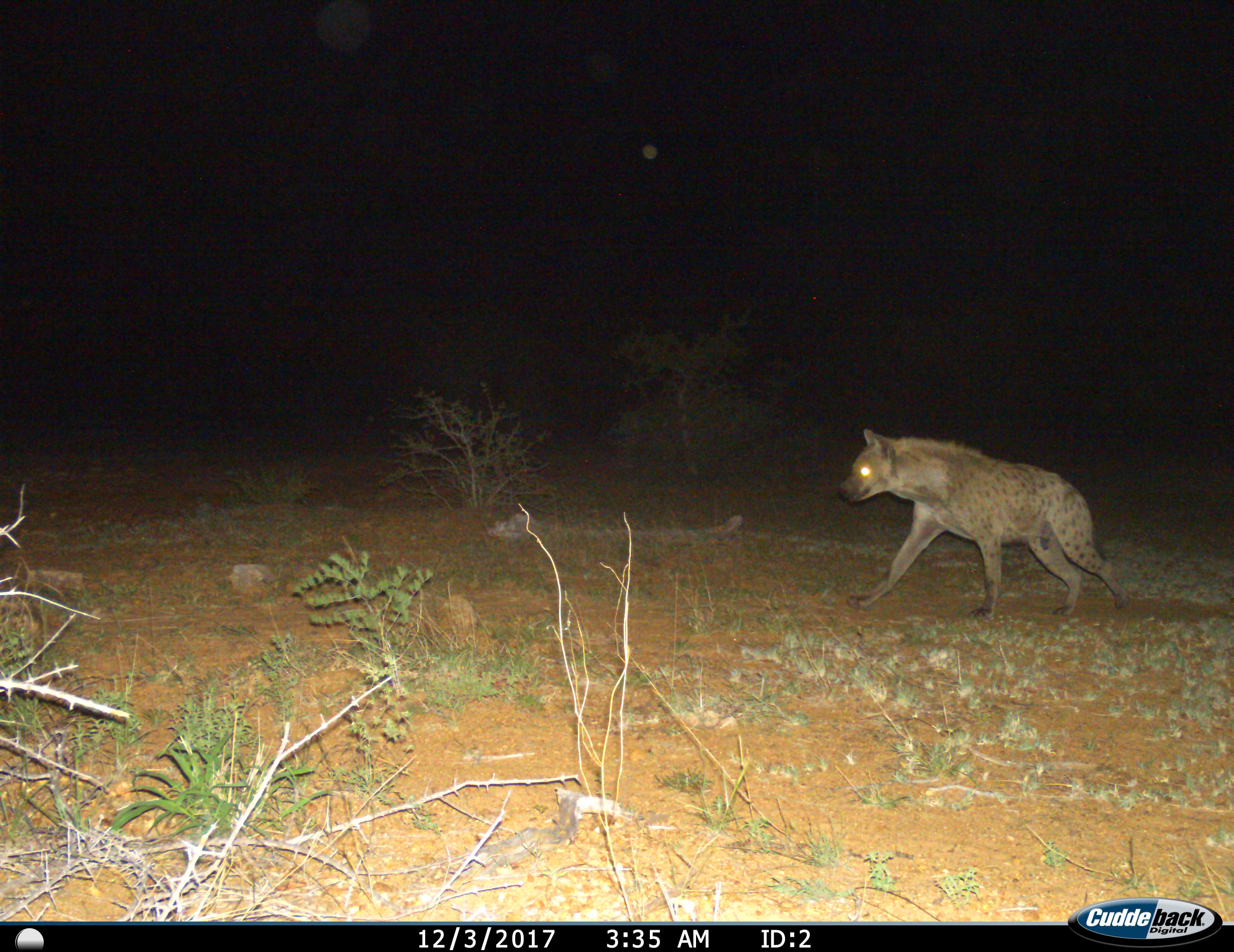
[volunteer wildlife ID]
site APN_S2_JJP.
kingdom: Animalia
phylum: Chordata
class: Mammalia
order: Carnivora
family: Hyaenidae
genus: Crocuta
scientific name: Crocuta crocuta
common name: spotted hyena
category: hyenaspotted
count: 1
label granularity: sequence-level